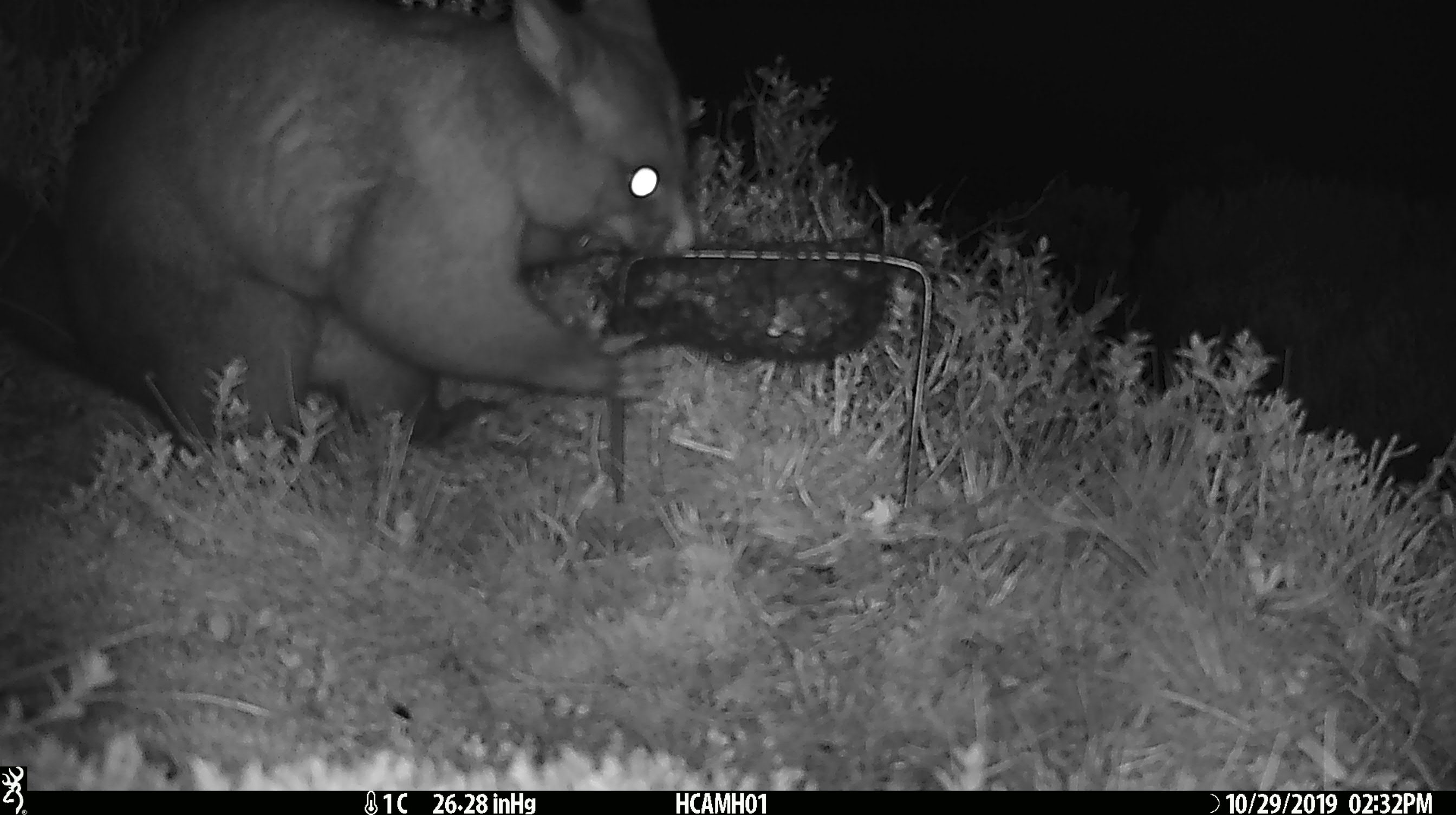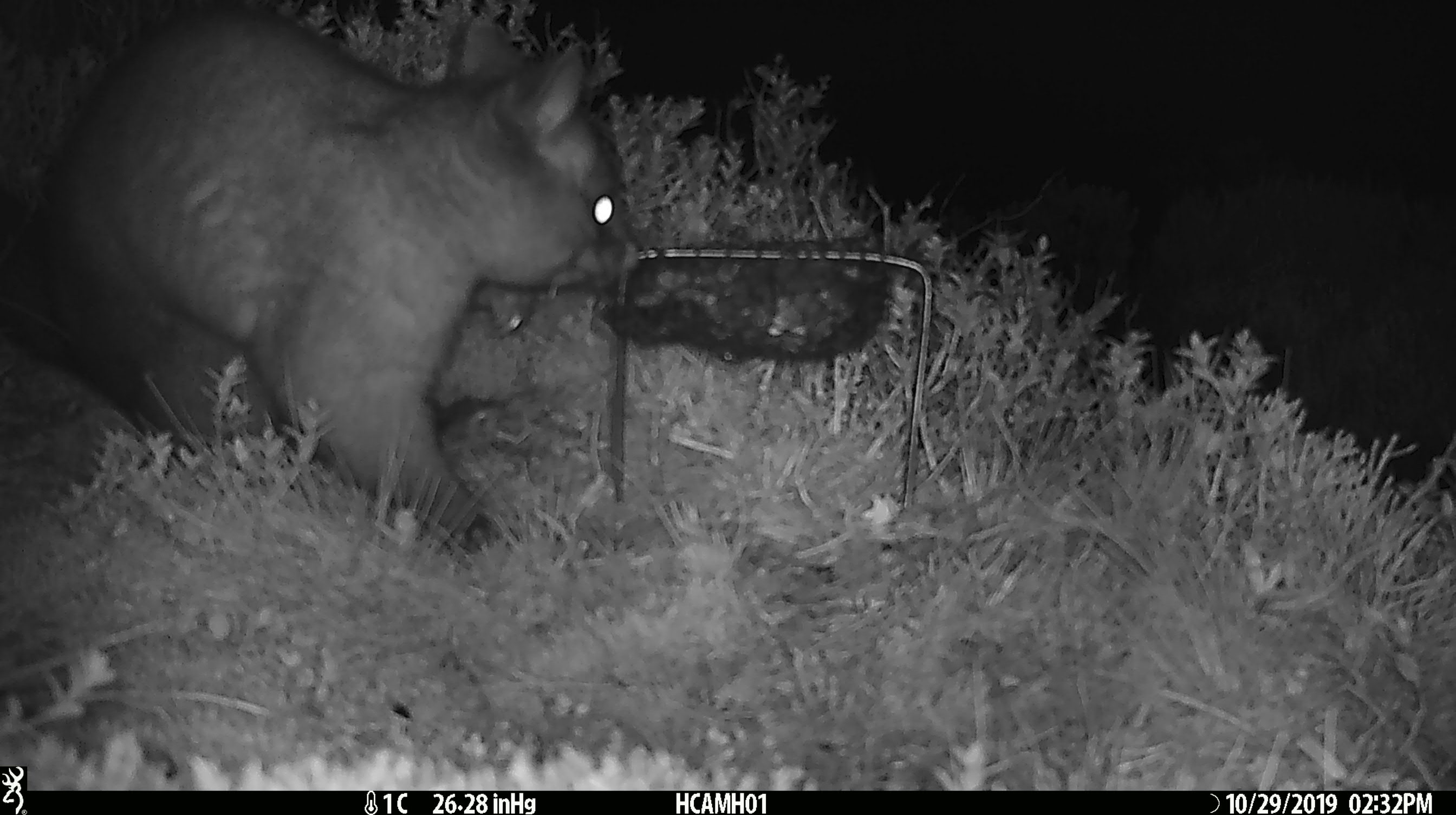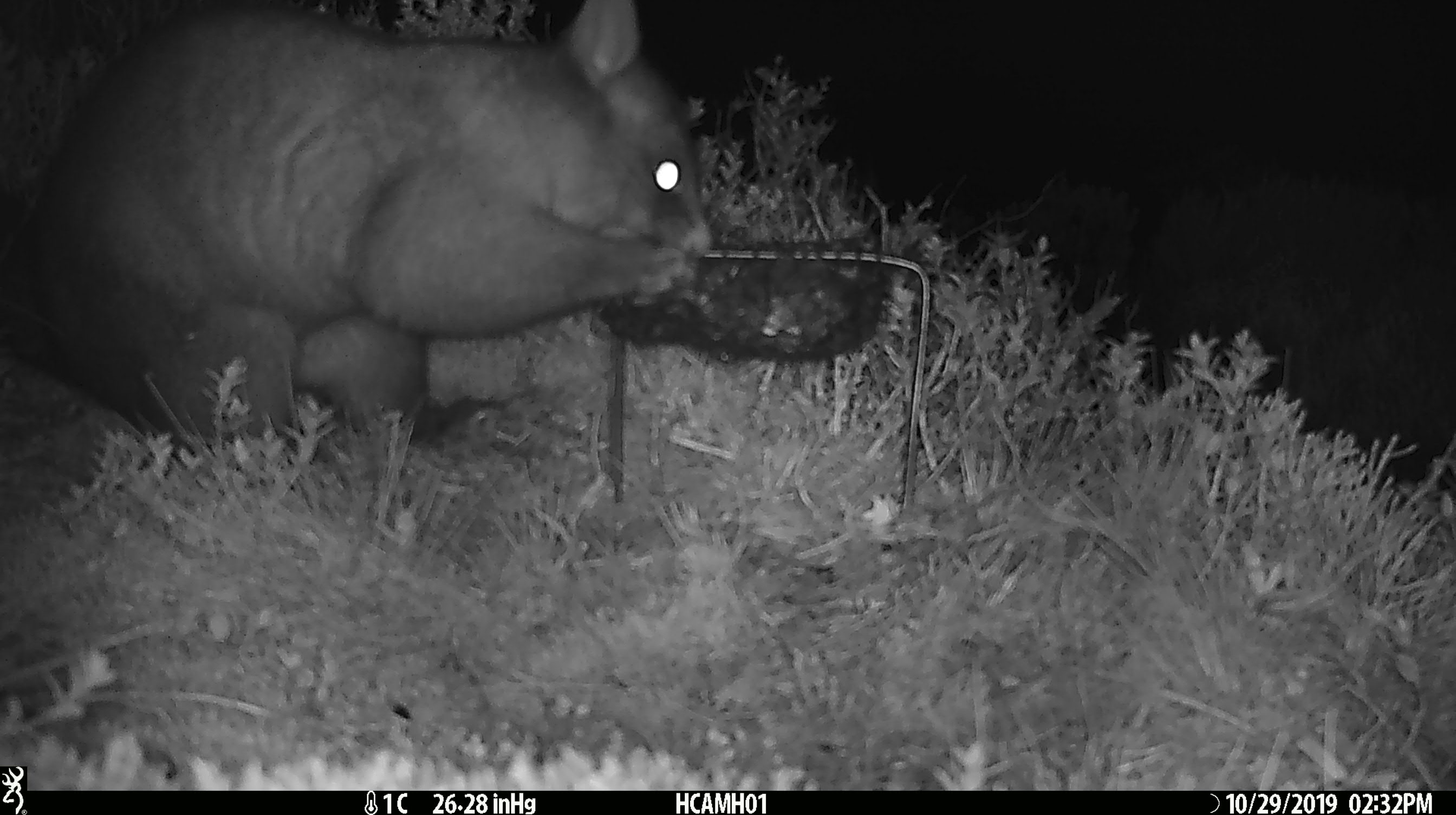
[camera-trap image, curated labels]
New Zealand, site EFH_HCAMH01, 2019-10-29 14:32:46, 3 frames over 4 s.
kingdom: Animalia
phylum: Chordata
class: Mammalia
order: Diprotodontia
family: Phalangeridae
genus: Trichosurus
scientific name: Trichosurus vulpecula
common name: common brushtail possum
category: possum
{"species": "possum (common brushtail possum) (Trichosurus vulpecula)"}